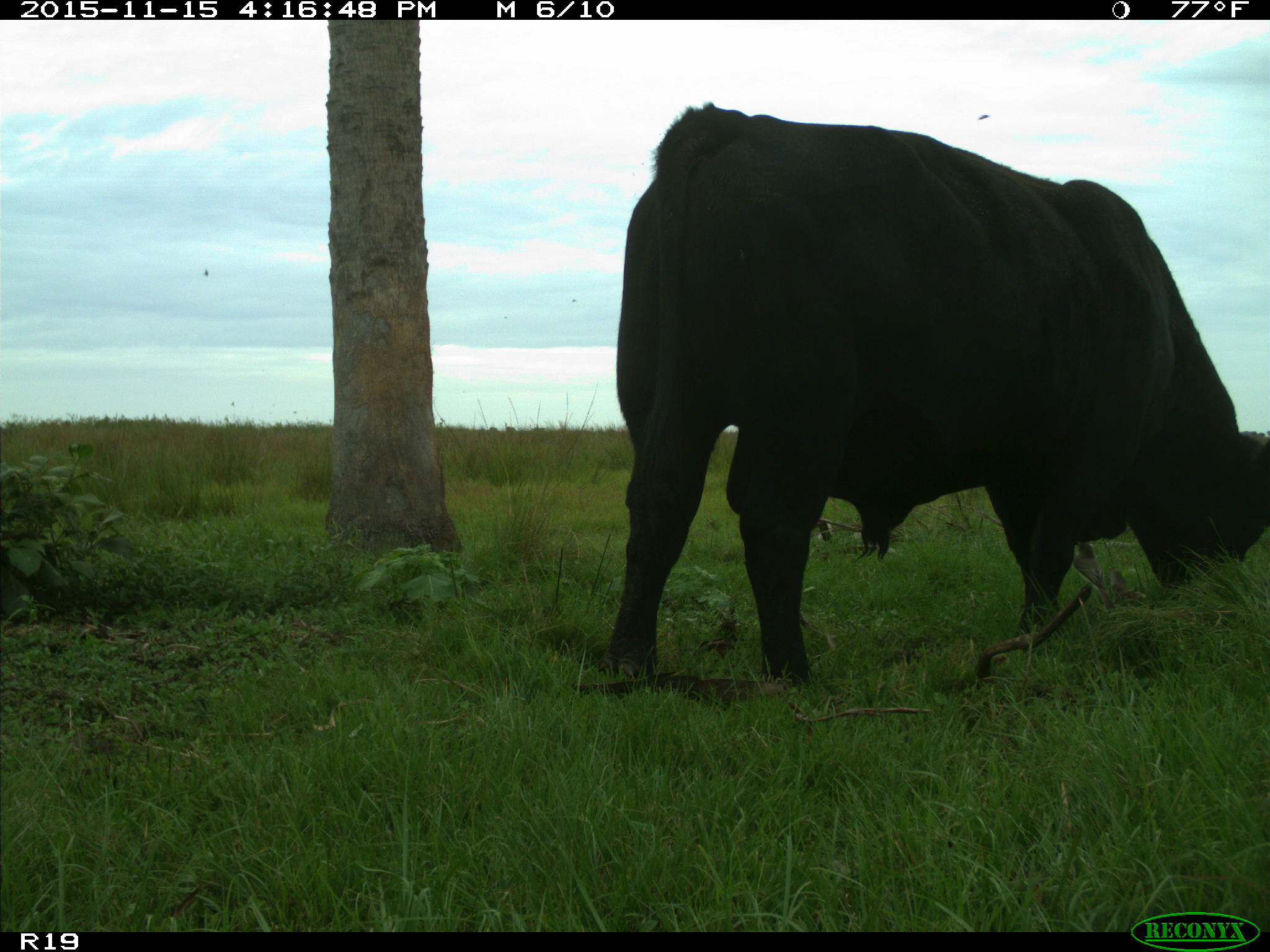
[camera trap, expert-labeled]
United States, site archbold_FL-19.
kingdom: Animalia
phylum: Chordata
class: Mammalia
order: Artiodactyla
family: Bovidae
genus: Bos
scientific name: Bos taurus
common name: domestic cow